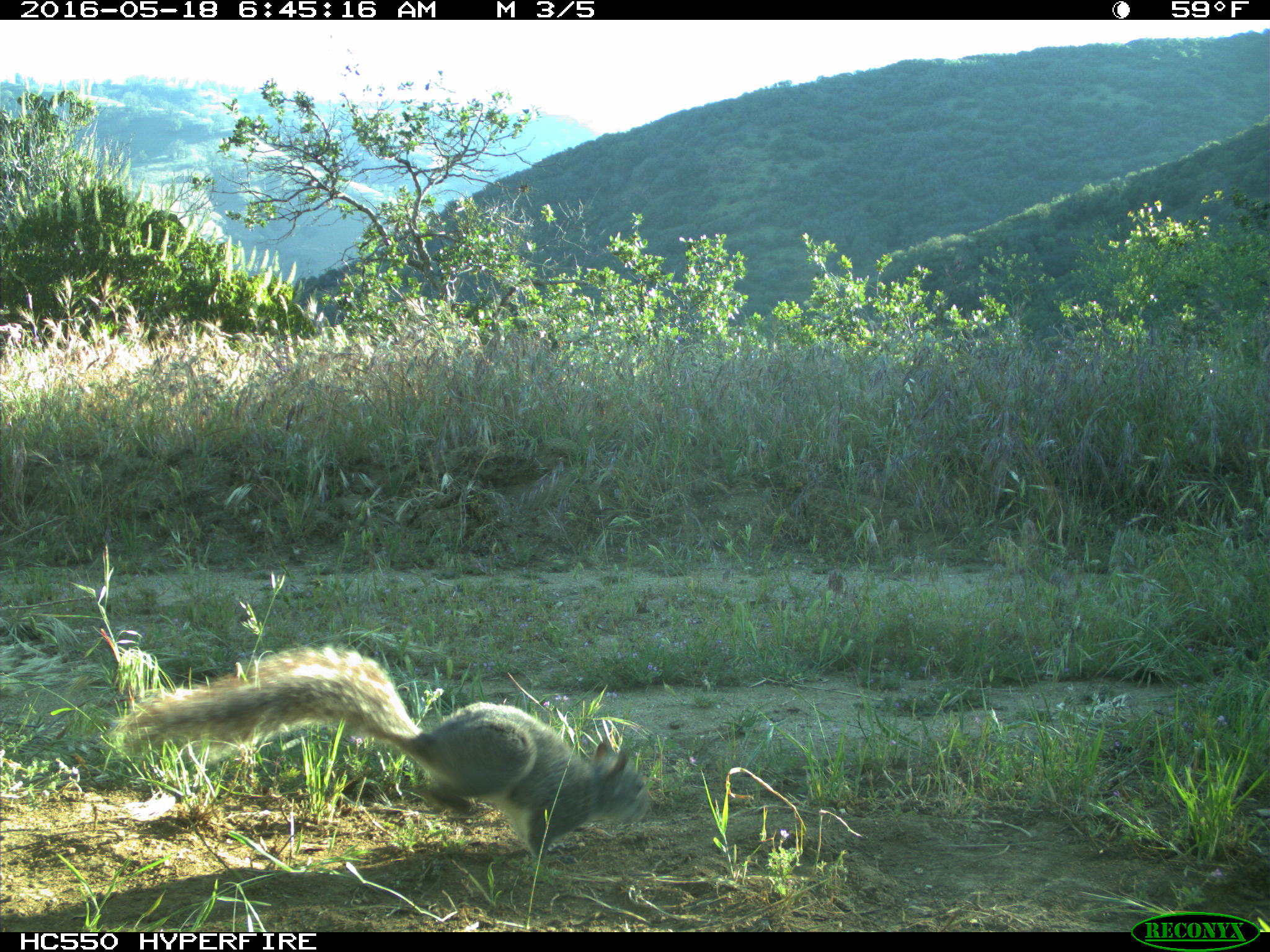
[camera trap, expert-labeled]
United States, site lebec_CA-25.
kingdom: Animalia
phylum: Chordata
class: Mammalia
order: Rodentia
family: Sciuridae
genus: Sciurus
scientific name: Sciurus carolinensis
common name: eastern gray squirrel